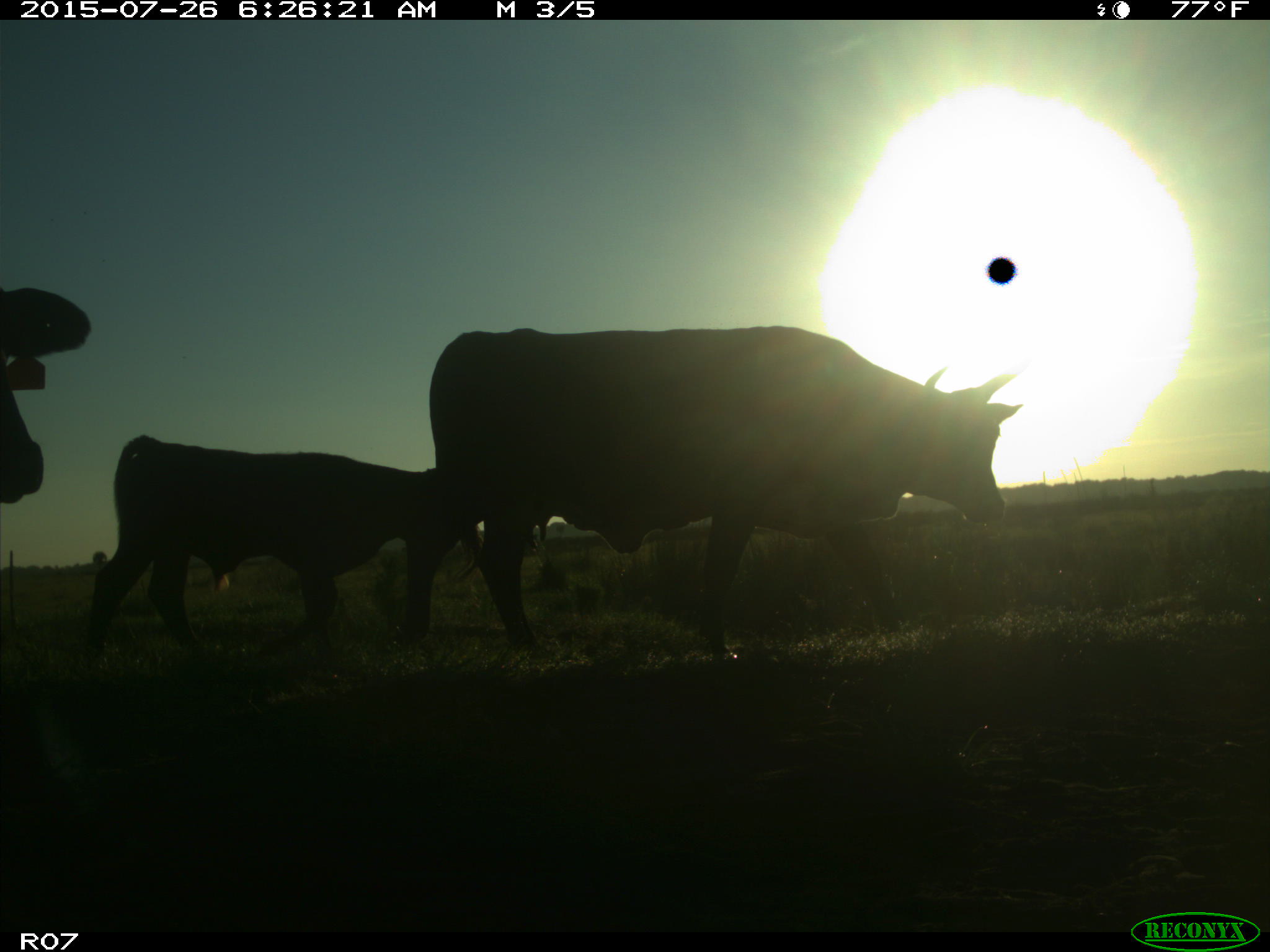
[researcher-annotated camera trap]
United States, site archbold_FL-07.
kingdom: Animalia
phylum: Chordata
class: Mammalia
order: Artiodactyla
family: Bovidae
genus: Bos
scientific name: Bos taurus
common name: domestic cow